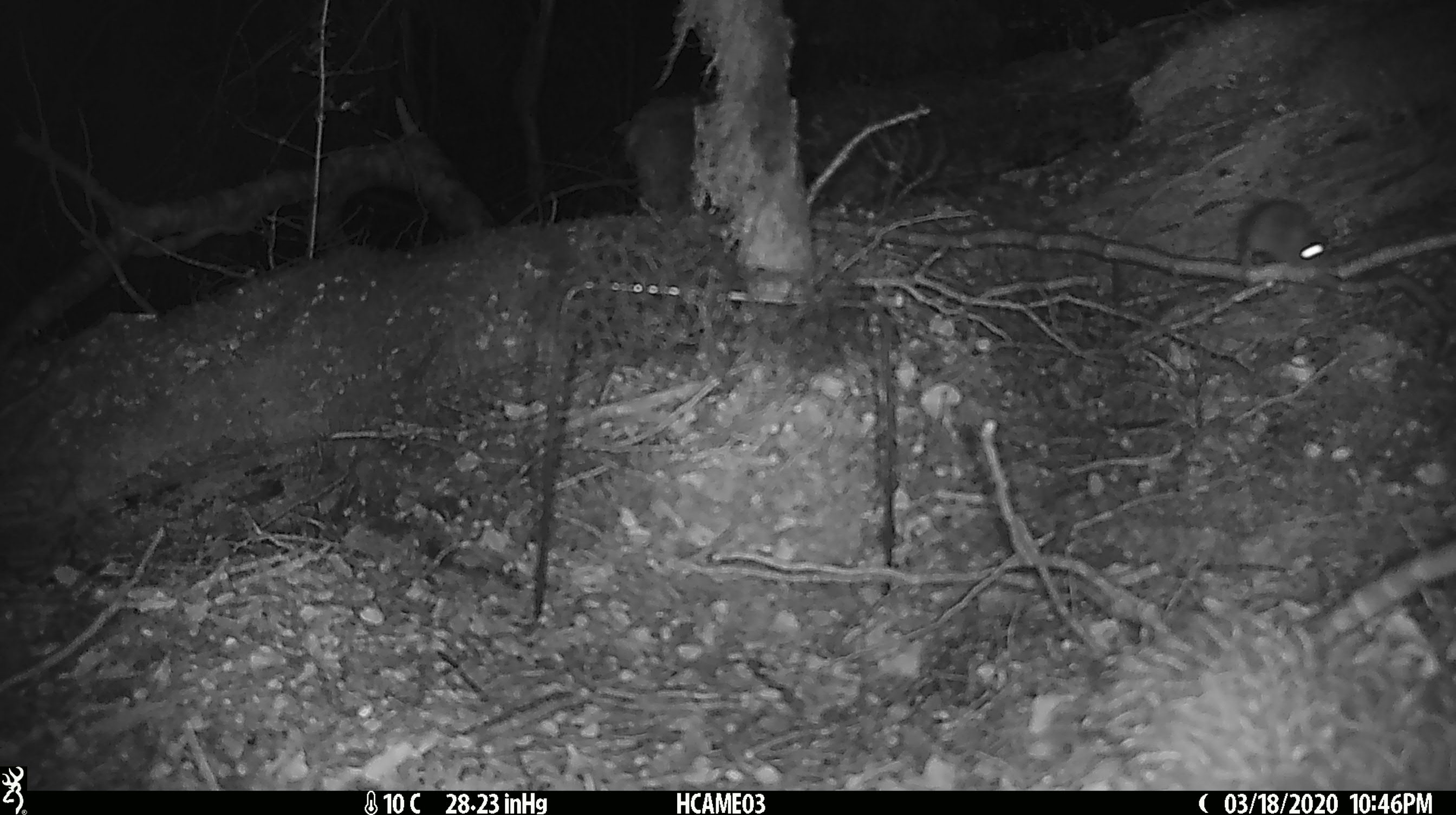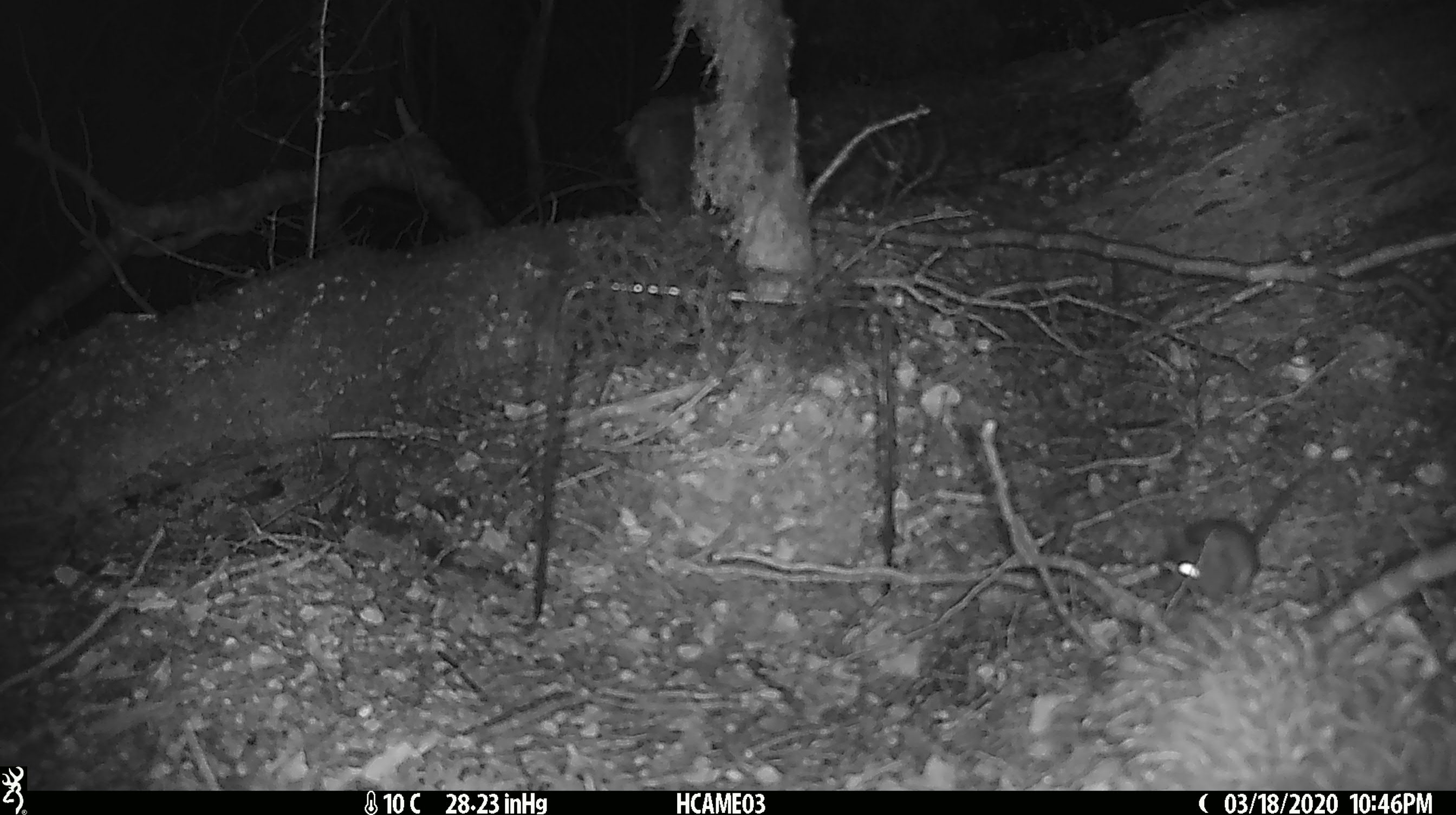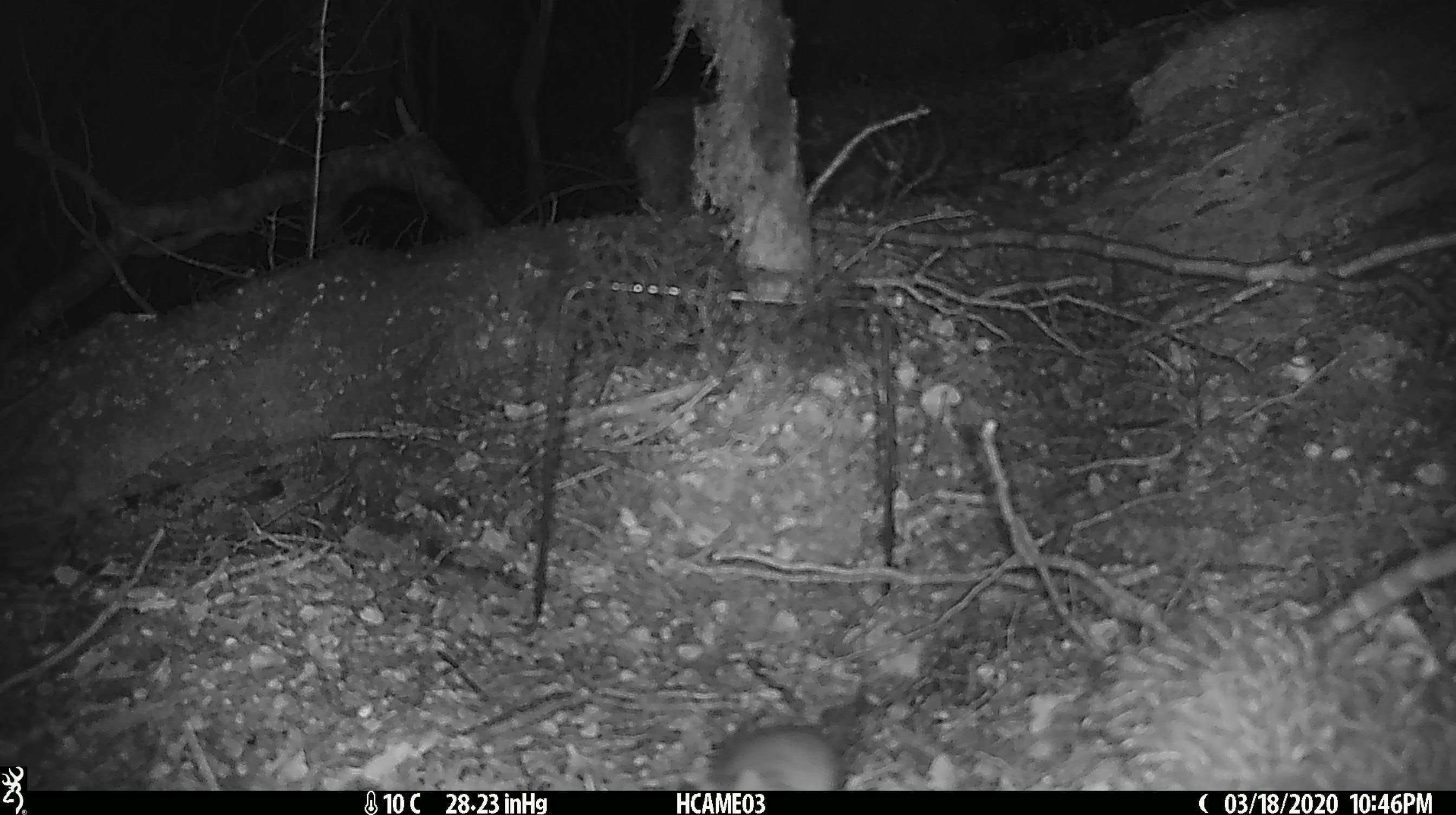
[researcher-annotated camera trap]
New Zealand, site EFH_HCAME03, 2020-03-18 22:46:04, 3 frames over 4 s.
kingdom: Animalia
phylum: Chordata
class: Mammalia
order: Rodentia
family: Muridae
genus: Mus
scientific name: Mus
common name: mouse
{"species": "mouse (Mus)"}